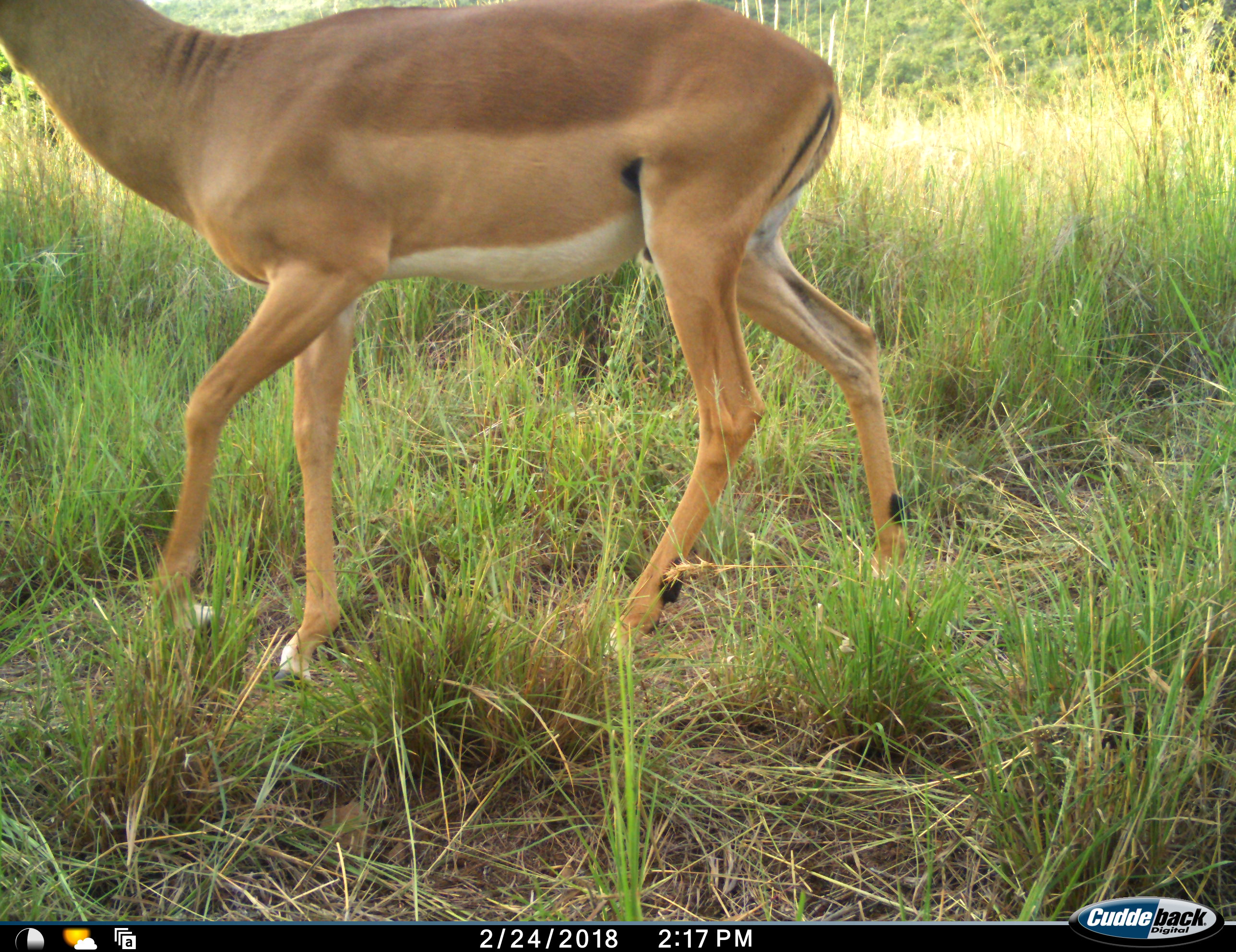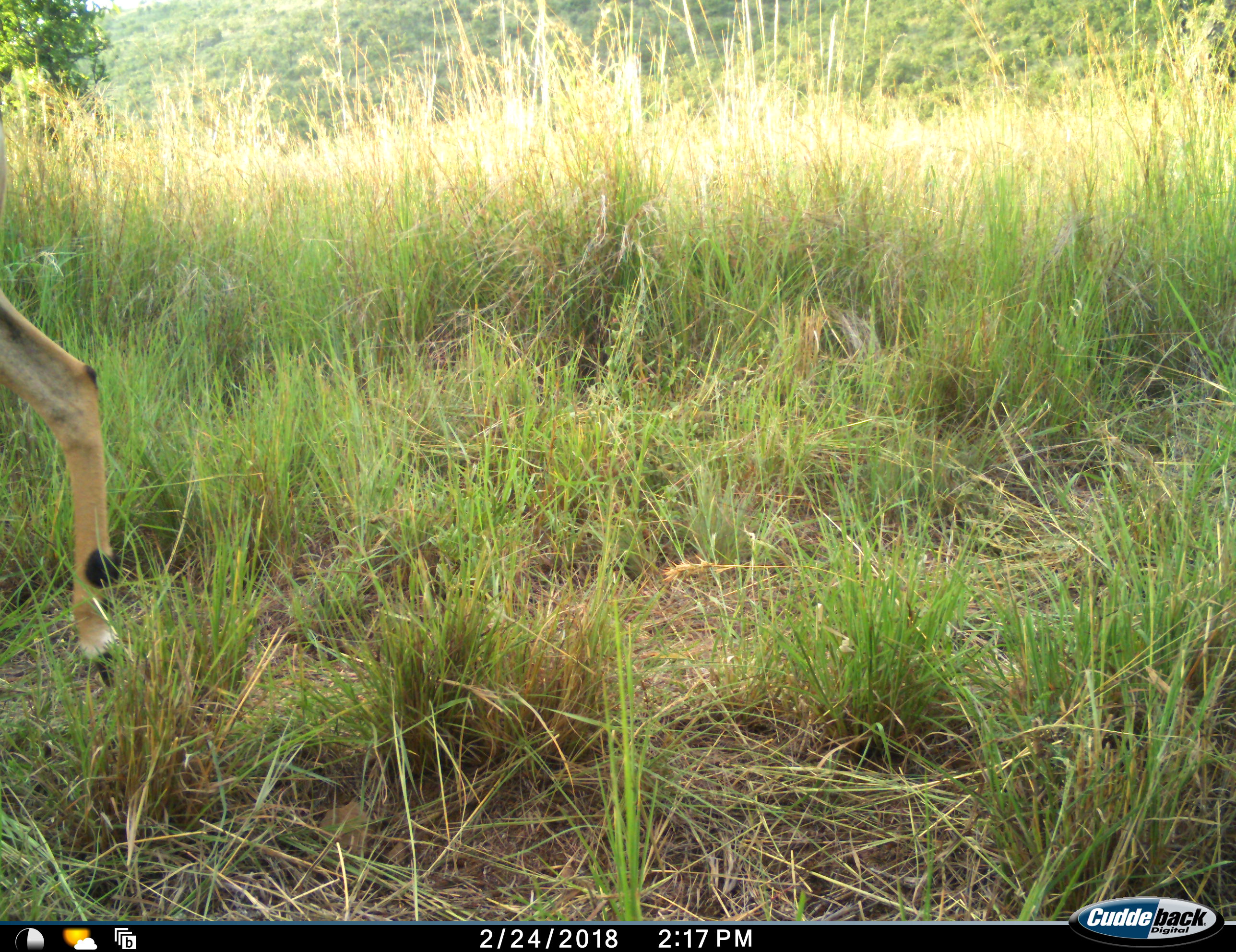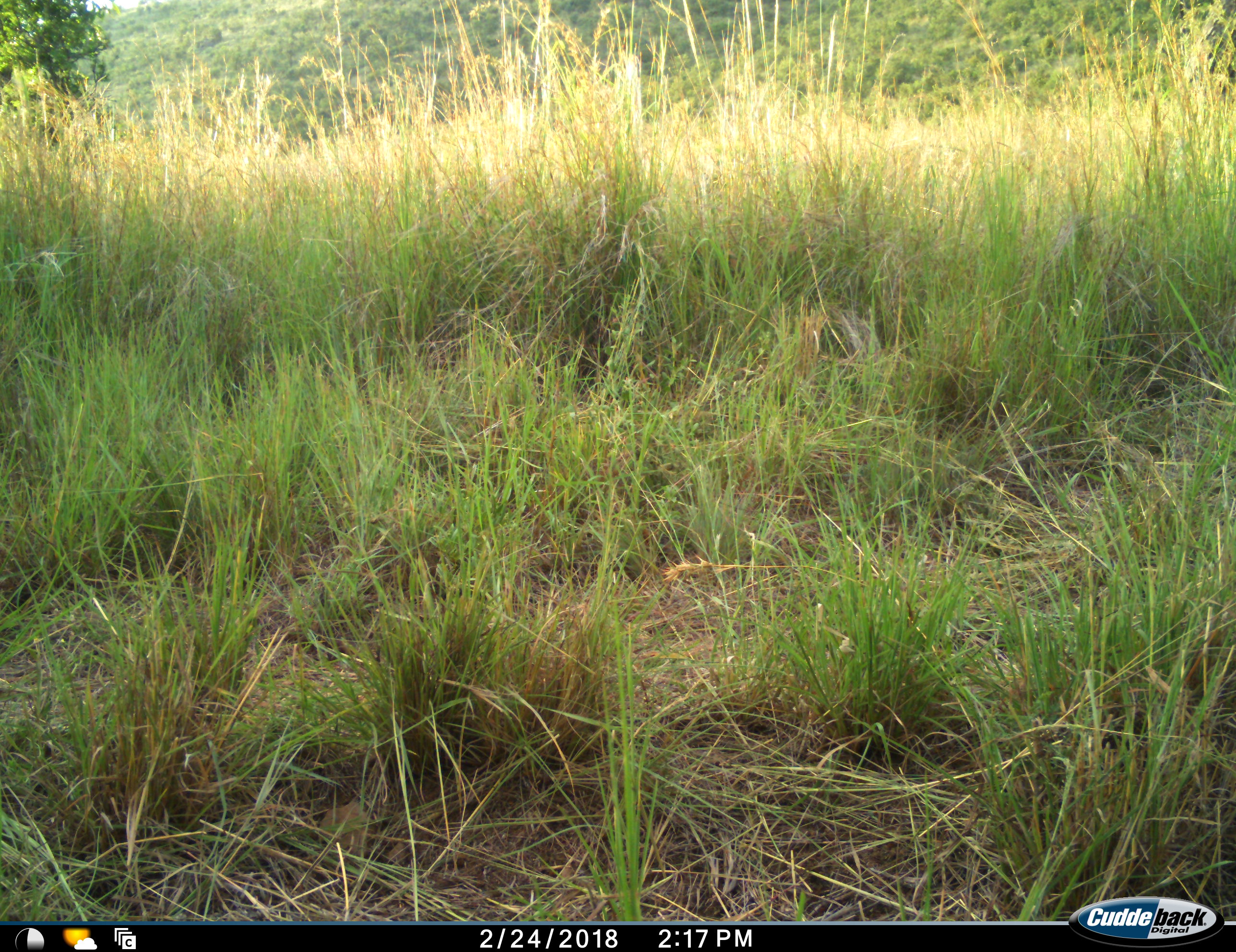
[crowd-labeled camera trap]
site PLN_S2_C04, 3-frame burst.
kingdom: Animalia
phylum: Chordata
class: Mammalia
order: Artiodactyla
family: Bovidae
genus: Aepyceros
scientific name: Aepyceros melampus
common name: impala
Impala (Aepyceros melampus), count 1. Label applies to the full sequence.